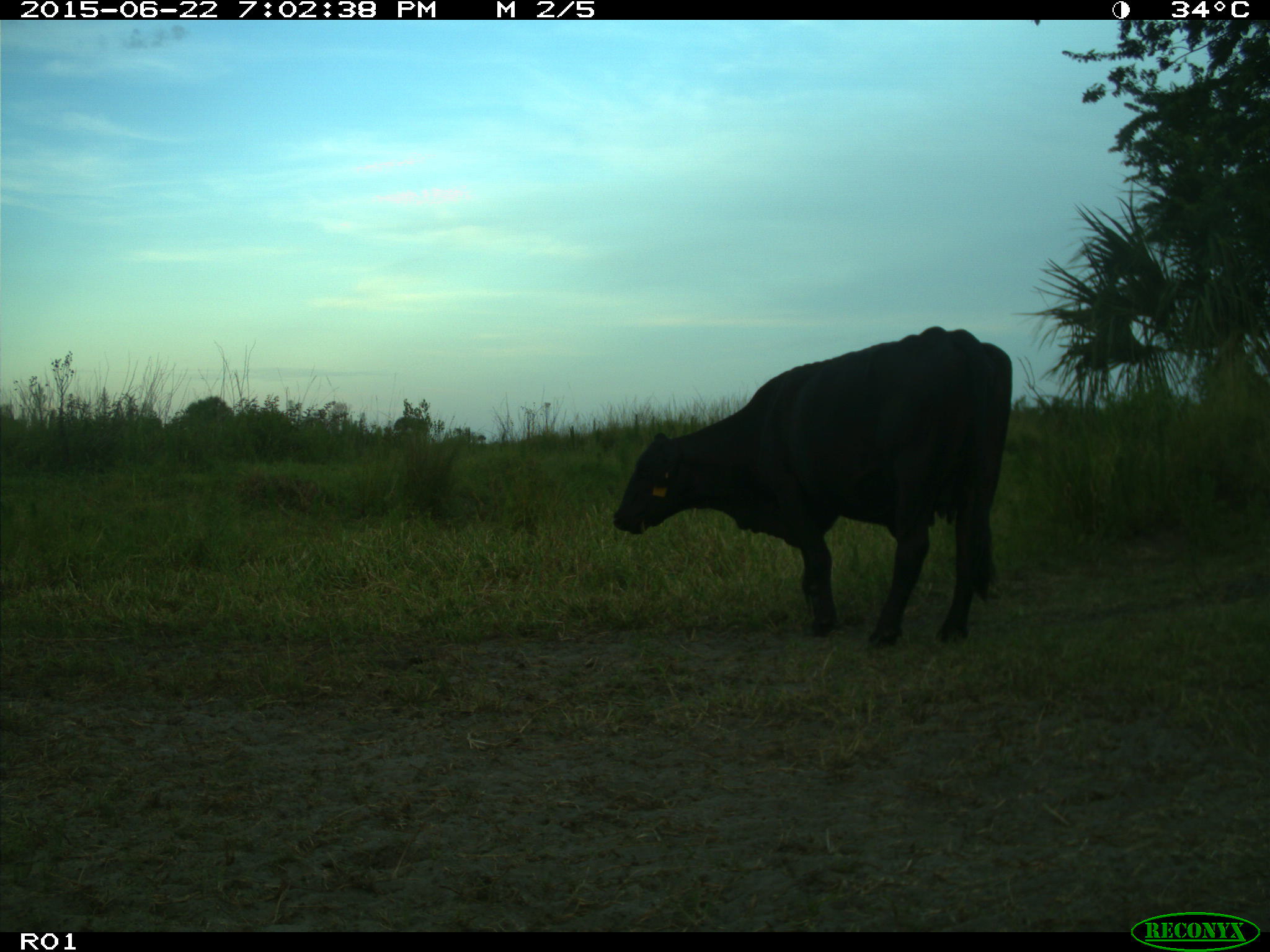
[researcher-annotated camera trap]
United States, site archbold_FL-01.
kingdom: Animalia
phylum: Chordata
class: Mammalia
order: Artiodactyla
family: Bovidae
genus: Bos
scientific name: Bos taurus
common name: domestic cow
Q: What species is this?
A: Bos taurus (domestic cow).